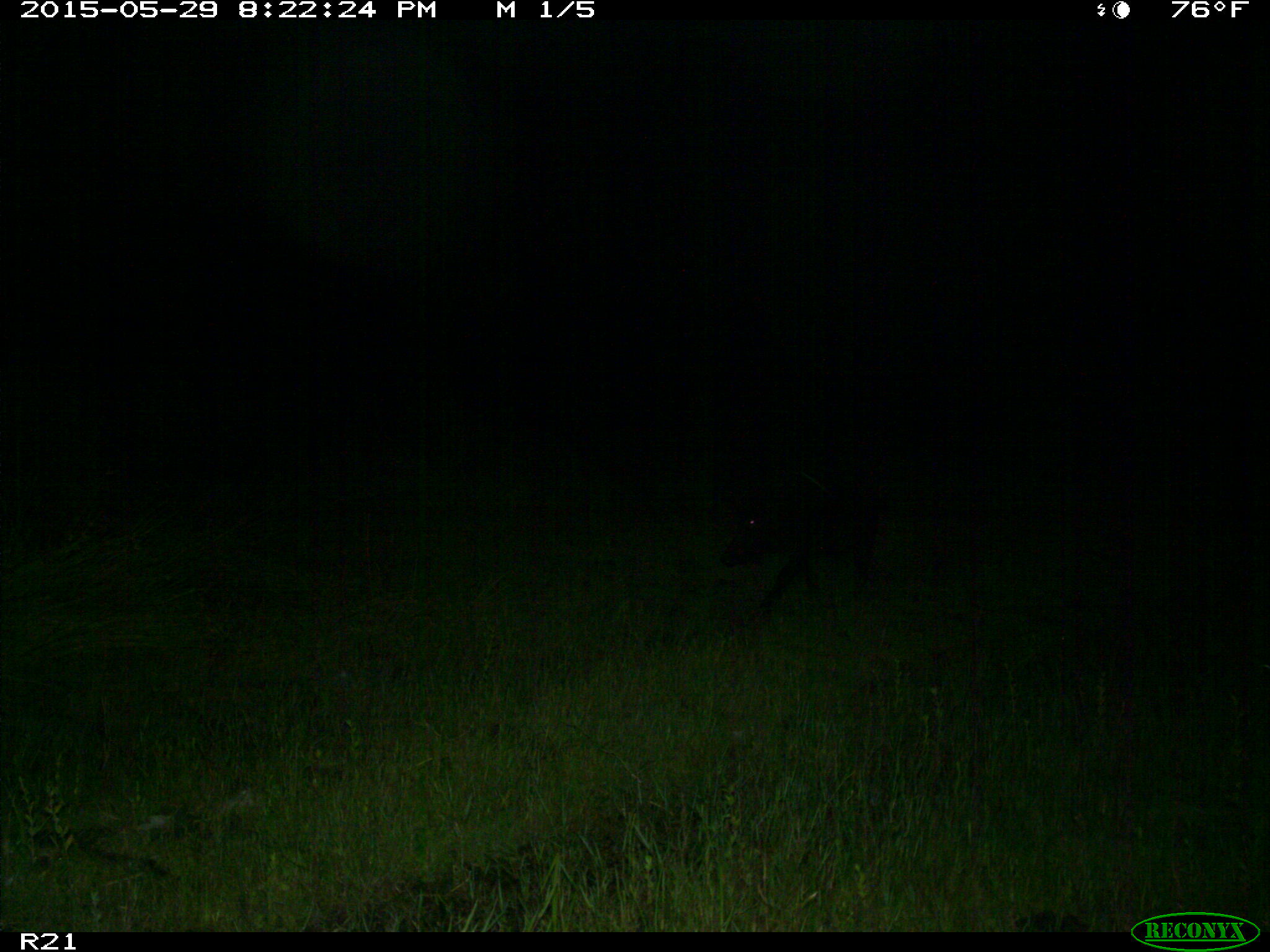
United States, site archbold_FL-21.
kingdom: Animalia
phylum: Chordata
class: Mammalia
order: Artiodactyla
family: Suidae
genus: Sus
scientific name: Sus scrofa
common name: wild boar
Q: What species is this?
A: Sus scrofa (wild boar).